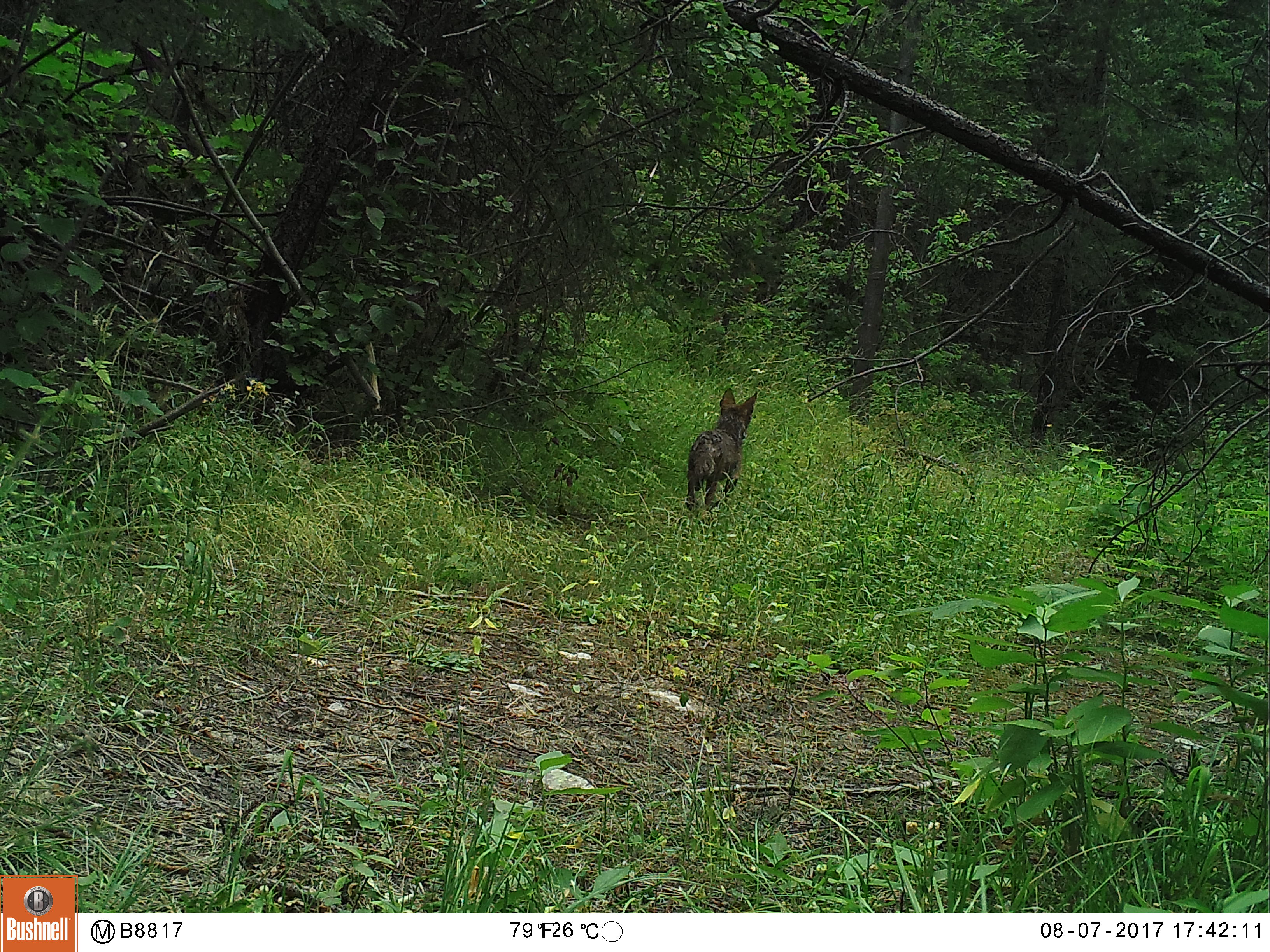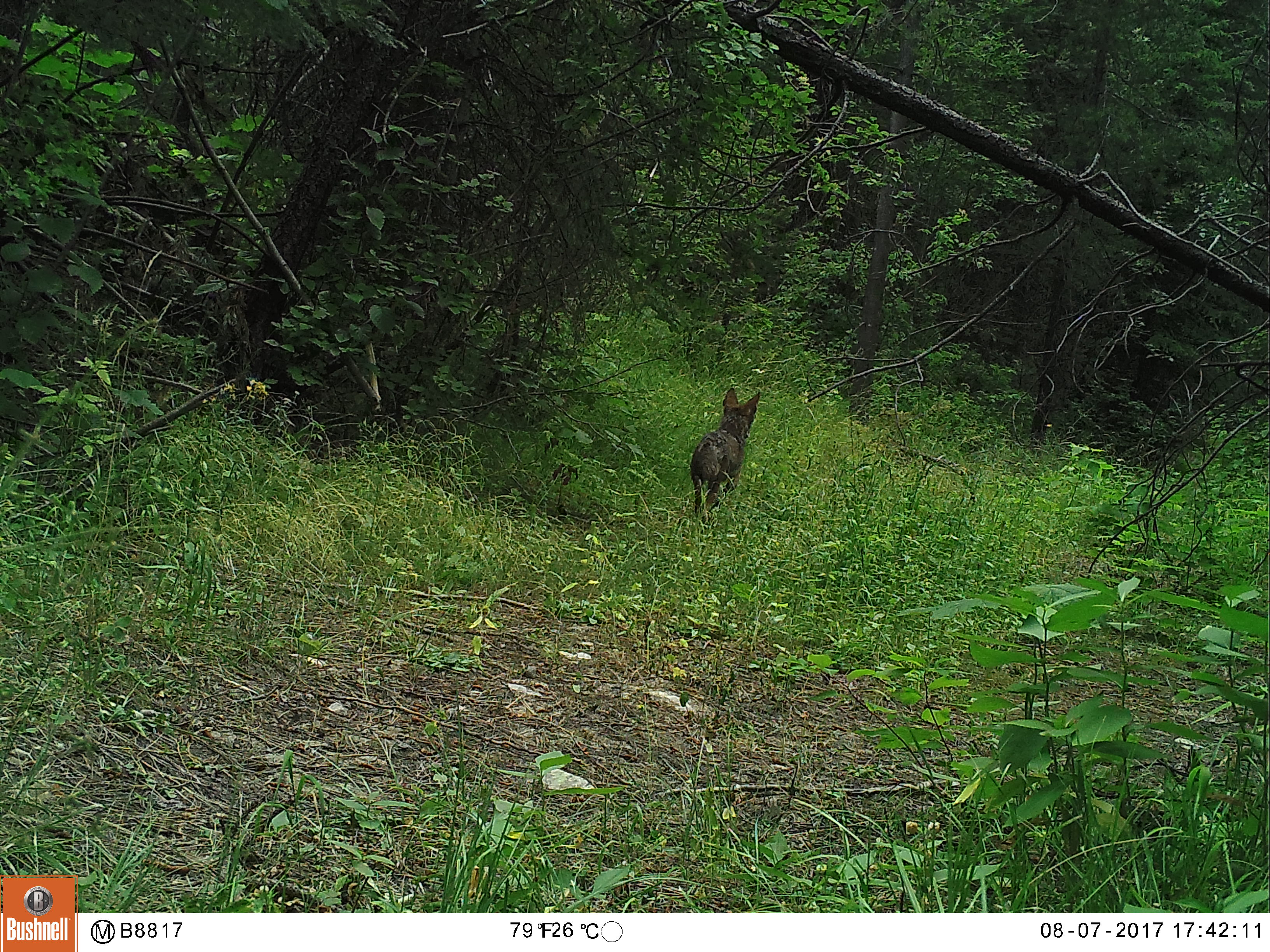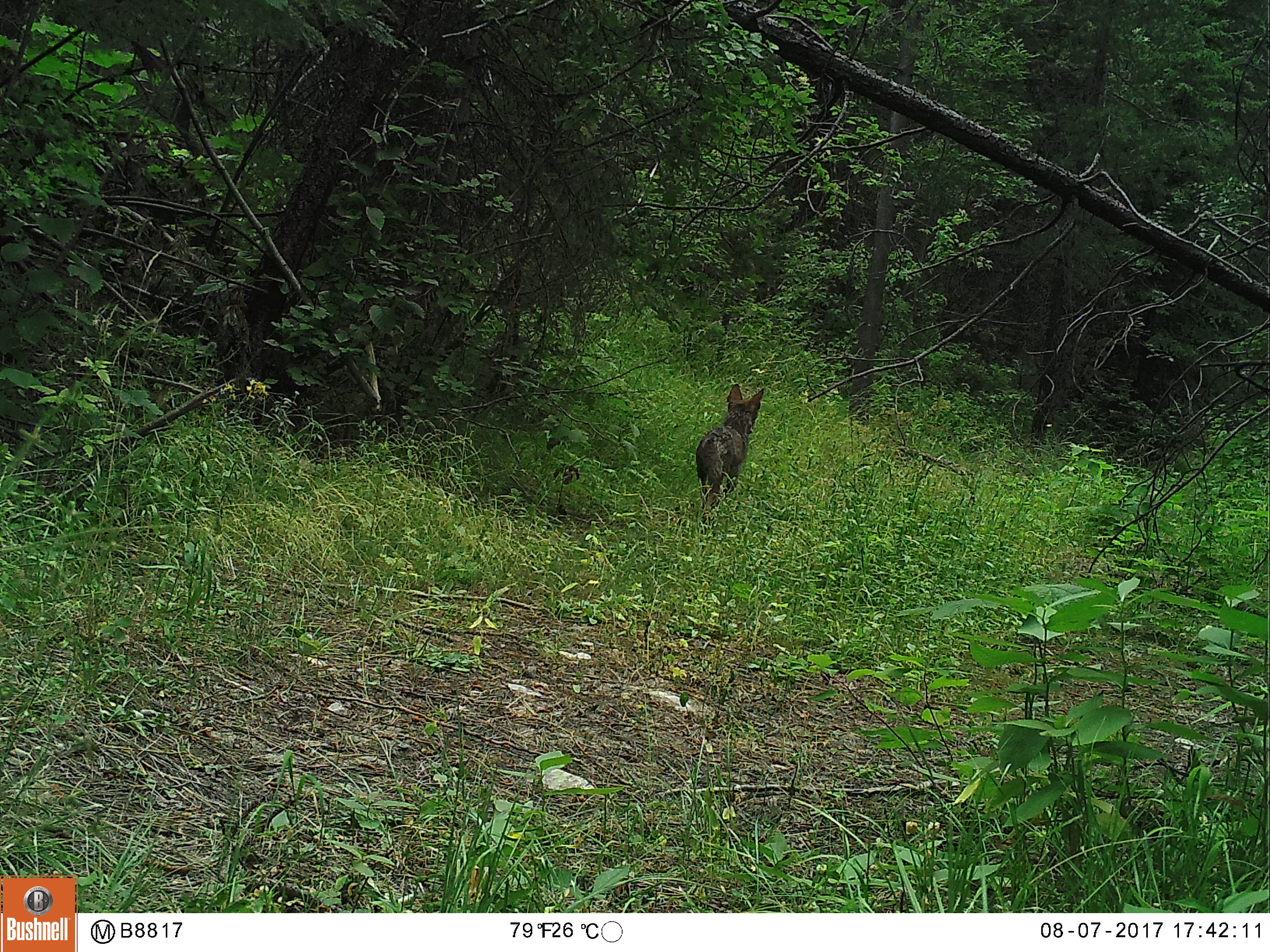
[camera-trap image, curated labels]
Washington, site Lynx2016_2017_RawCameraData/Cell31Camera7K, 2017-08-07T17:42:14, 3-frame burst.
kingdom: Animalia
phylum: Chordata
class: Mammalia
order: Carnivora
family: Canidae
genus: Canis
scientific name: Canis latrans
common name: coyote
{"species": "Canis latrans (coyote)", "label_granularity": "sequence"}